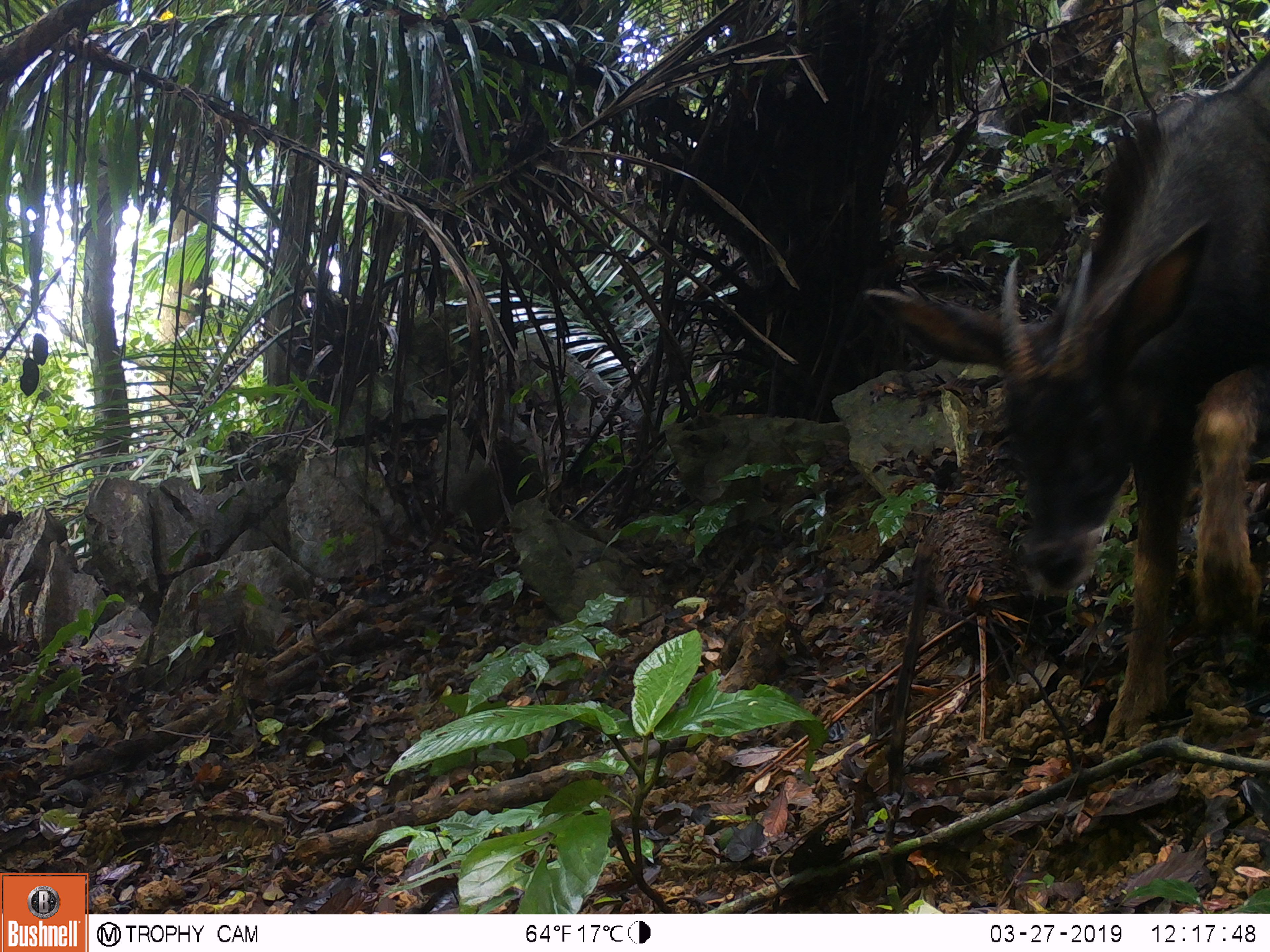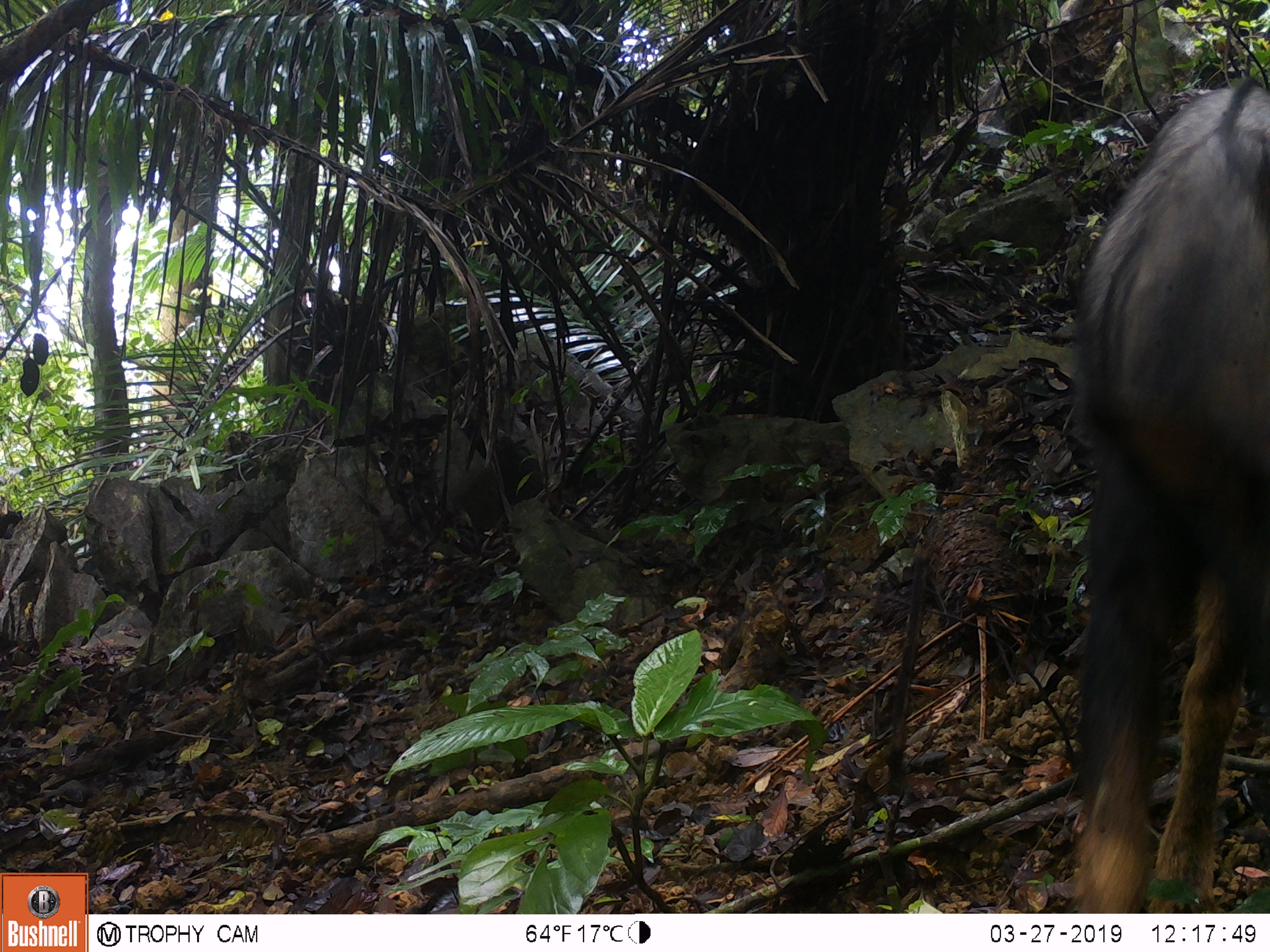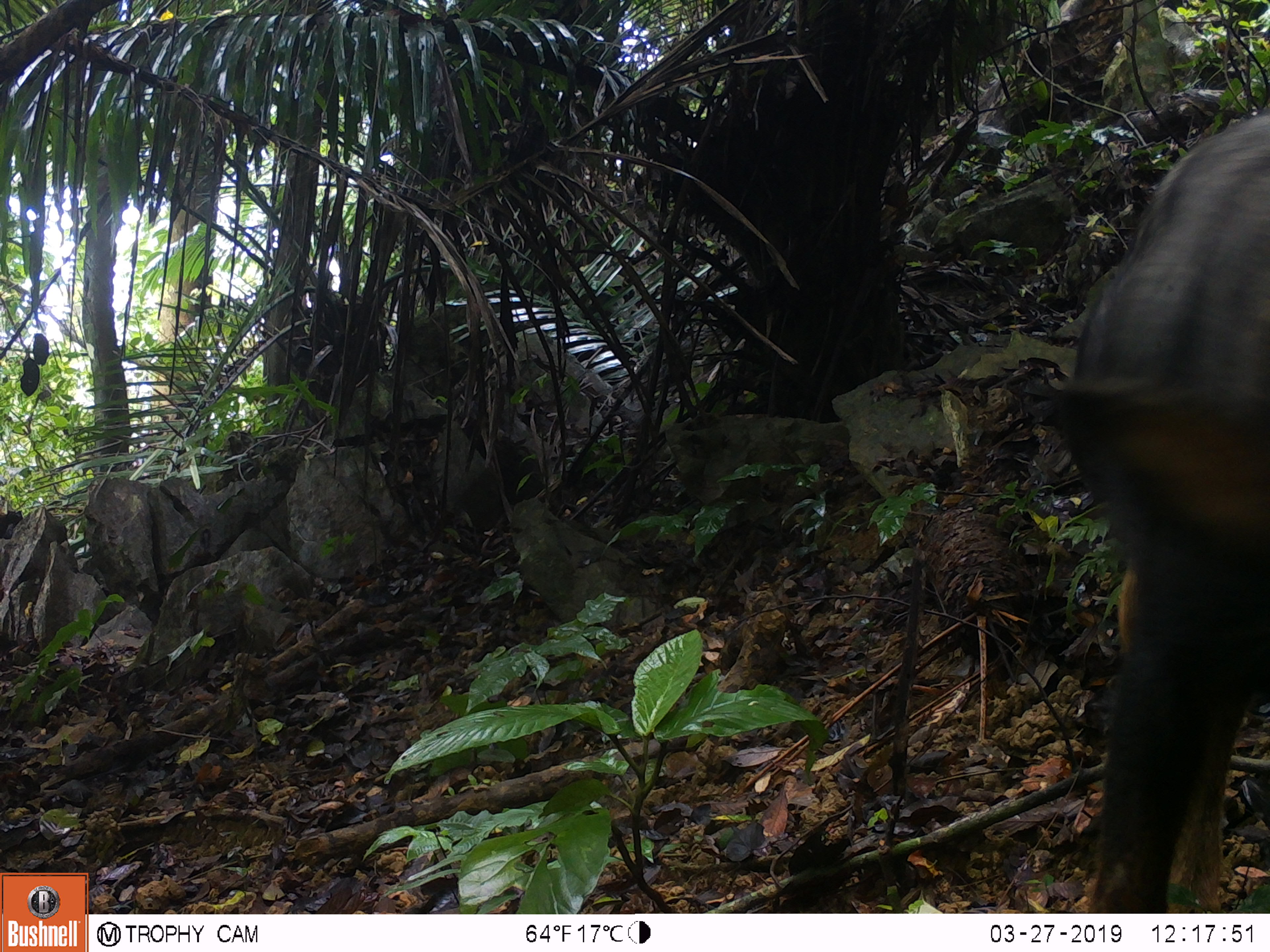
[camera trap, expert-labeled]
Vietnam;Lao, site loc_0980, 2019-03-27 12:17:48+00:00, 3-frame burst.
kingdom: Animalia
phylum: Chordata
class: Mammalia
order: Artiodactyla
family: Bovidae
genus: Capricornis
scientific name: Capricornis sumatraensis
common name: chinese serow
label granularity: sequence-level